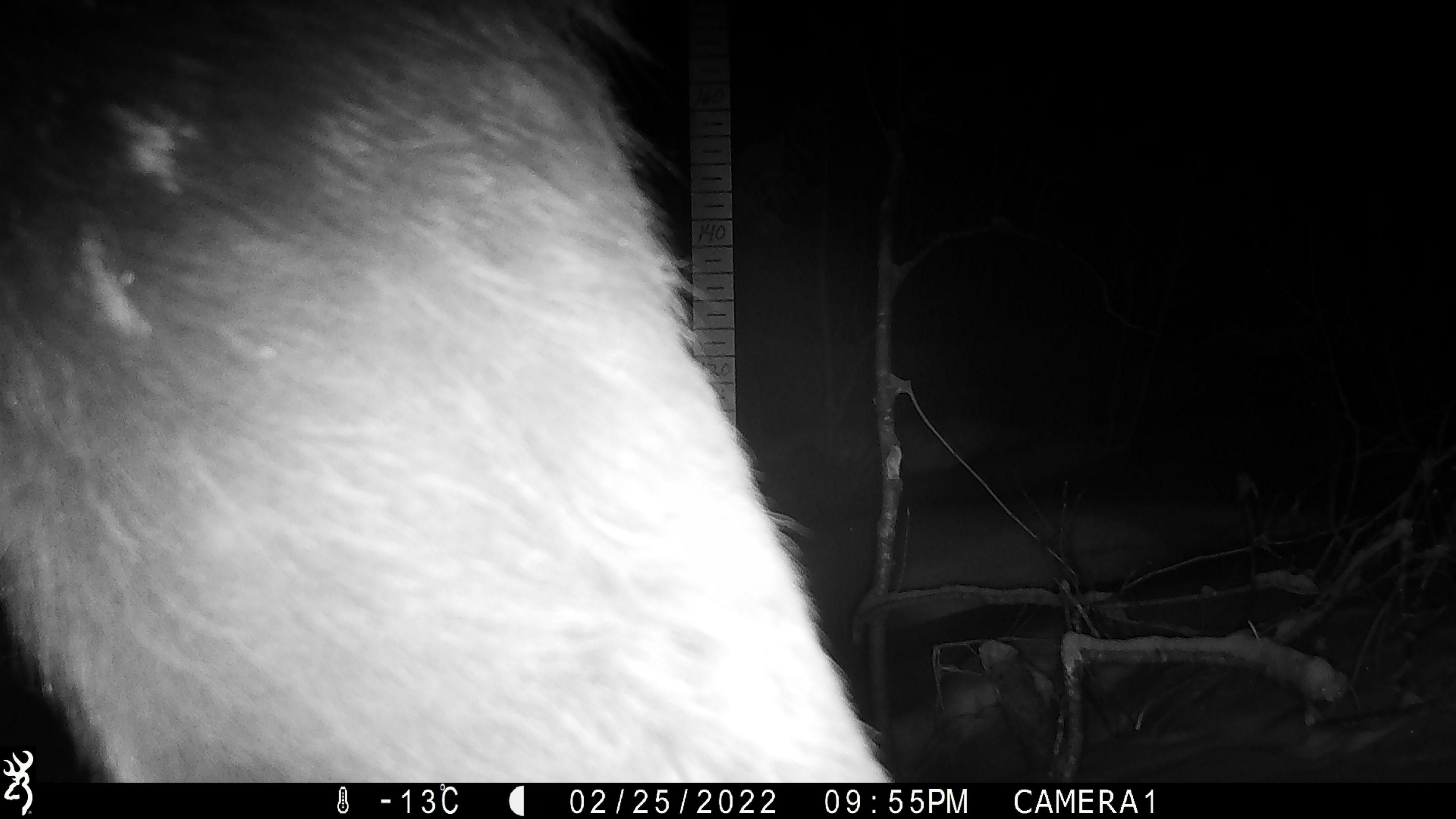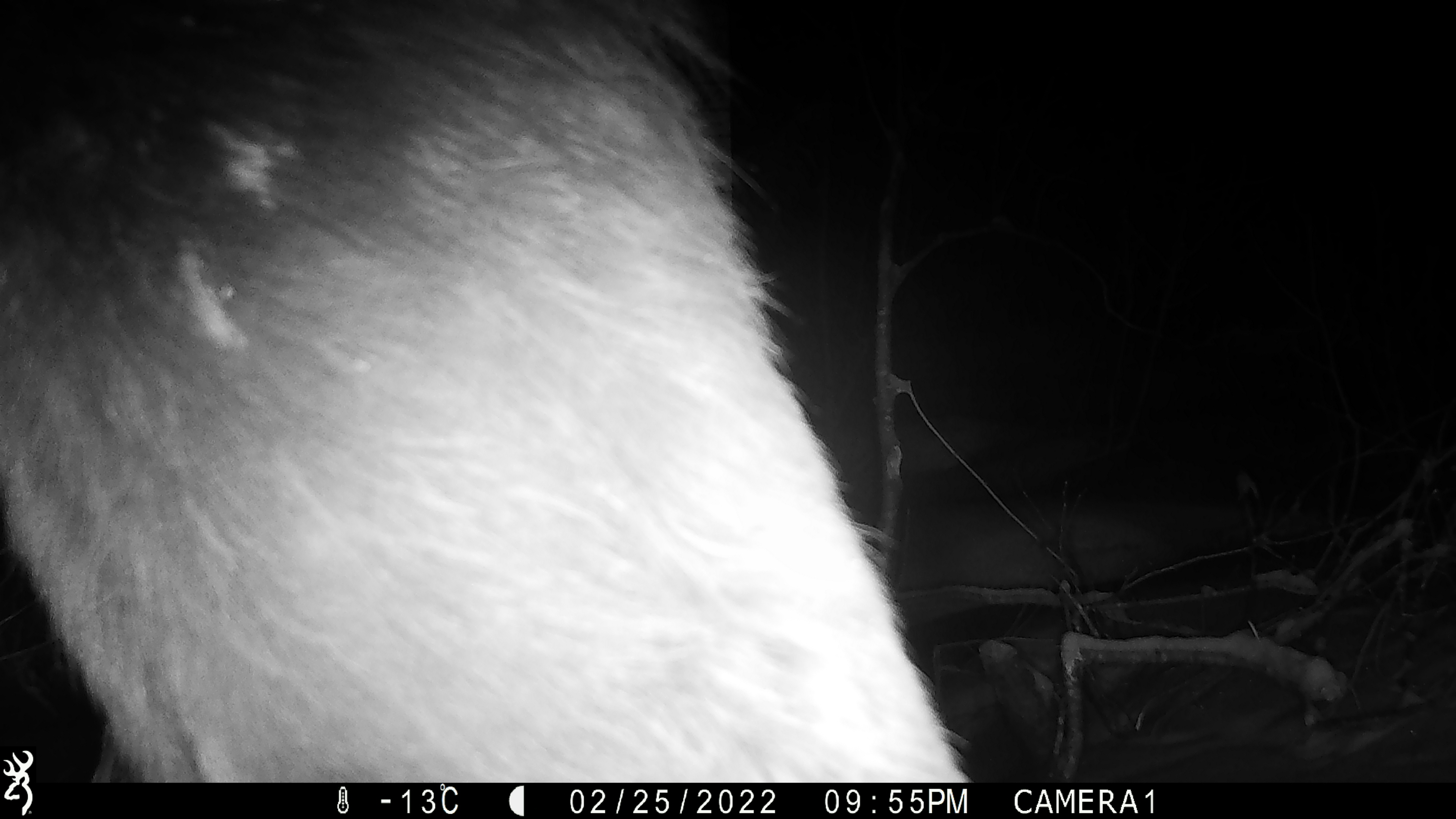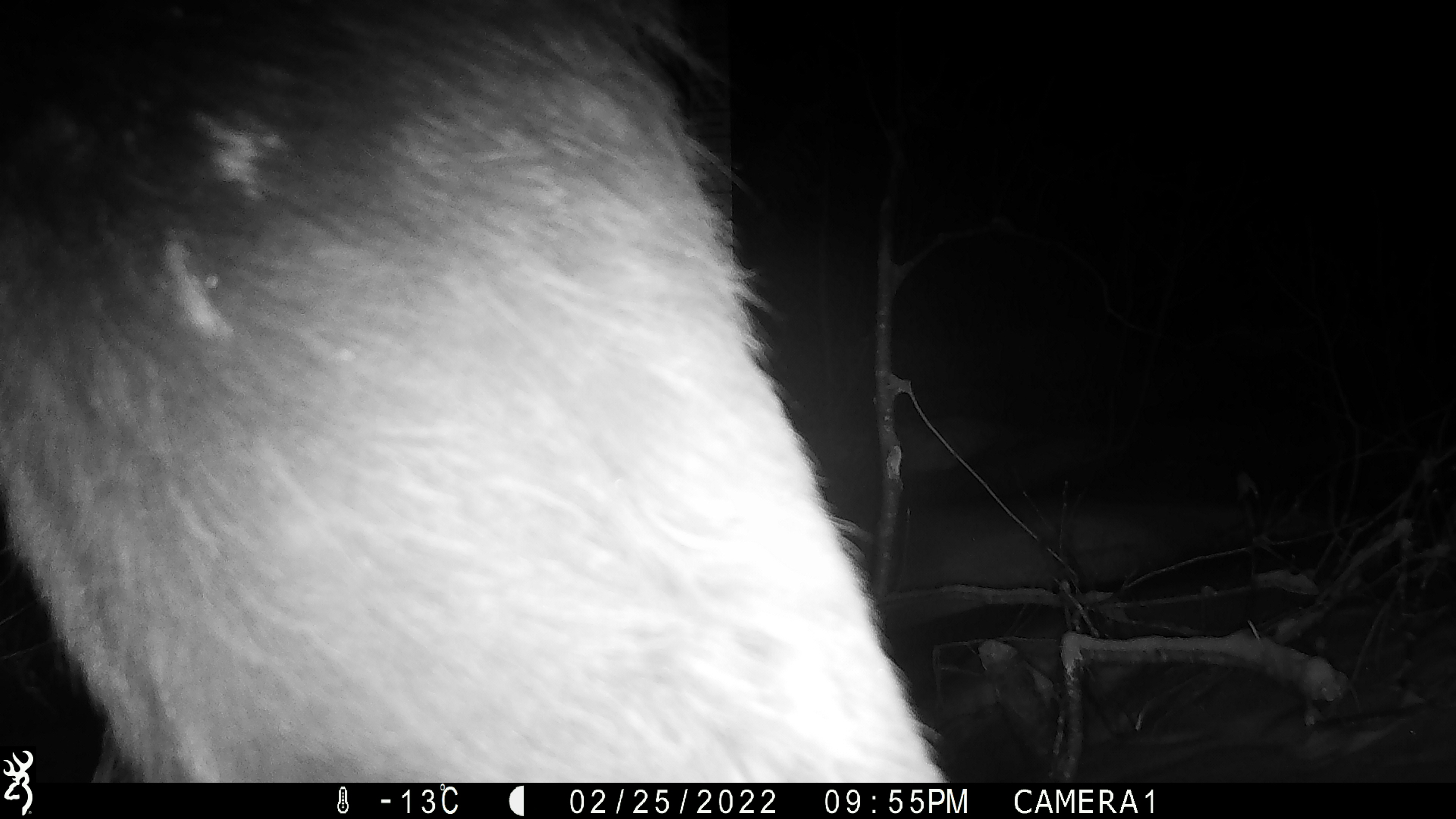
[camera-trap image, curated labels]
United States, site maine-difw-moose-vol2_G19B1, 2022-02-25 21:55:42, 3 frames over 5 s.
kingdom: Animalia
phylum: Chordata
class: Mammalia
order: Artiodactyla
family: Cervidae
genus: Alces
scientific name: Alces alces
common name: moose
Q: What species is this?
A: Moose (Alces alces).